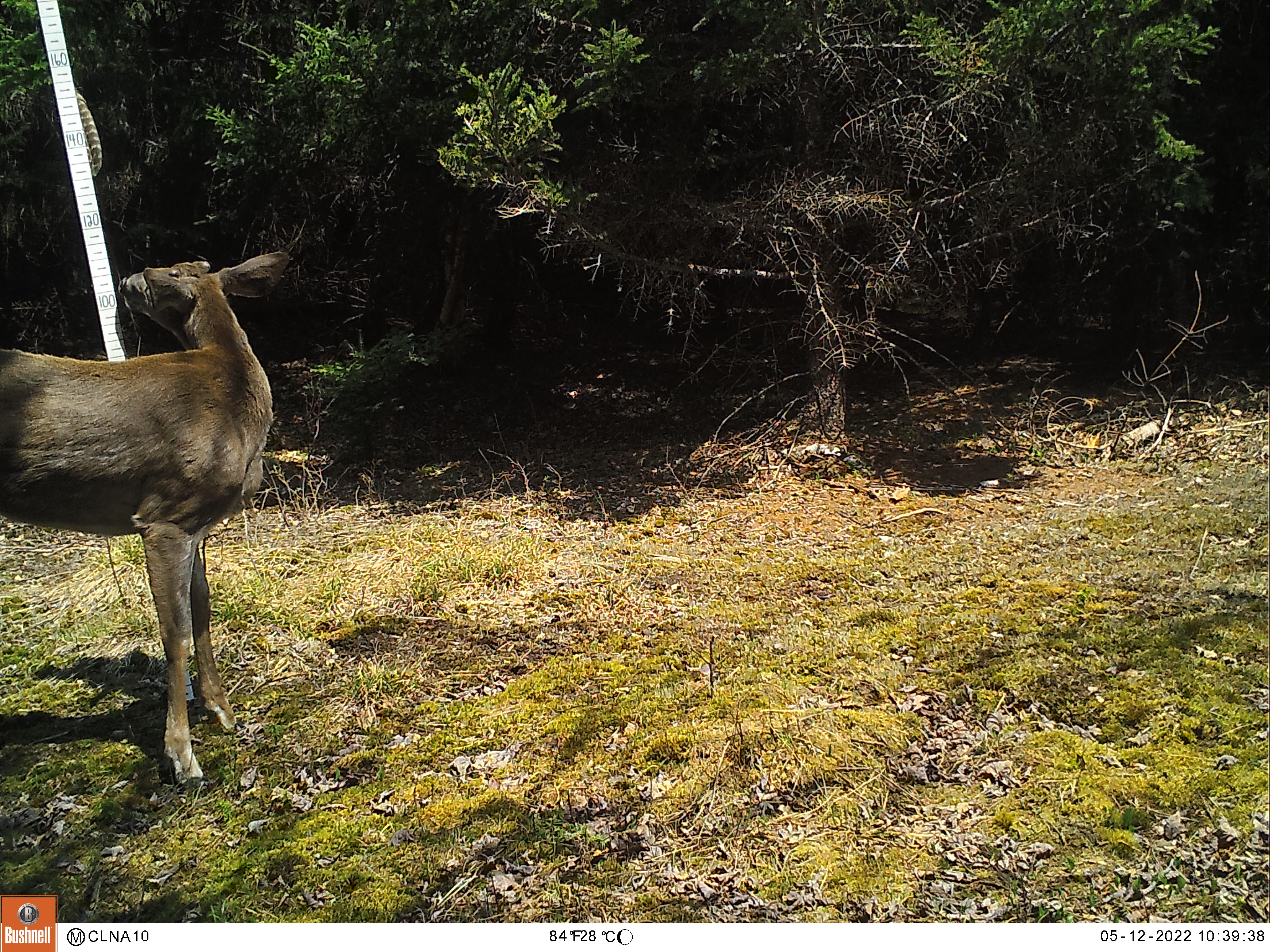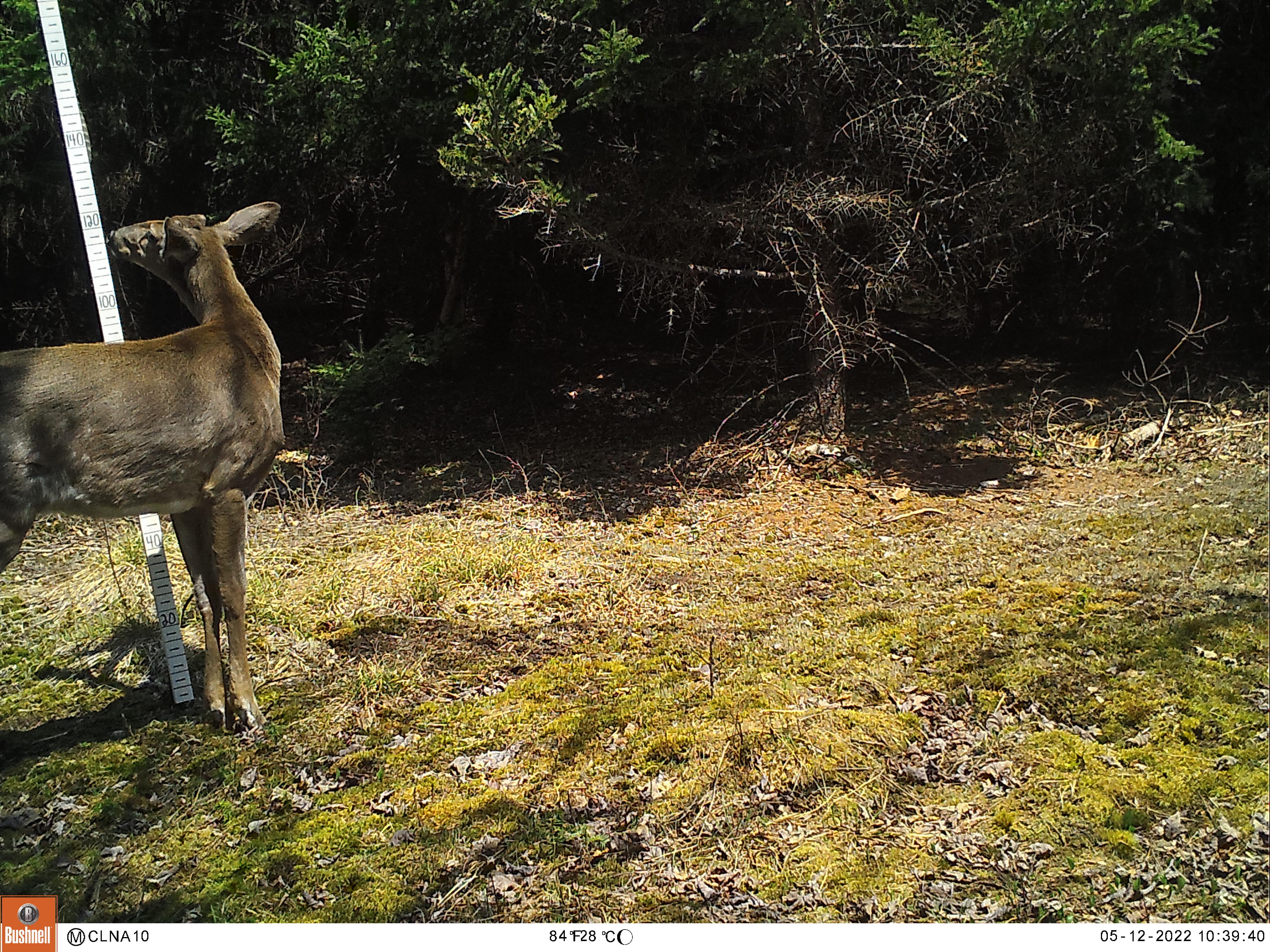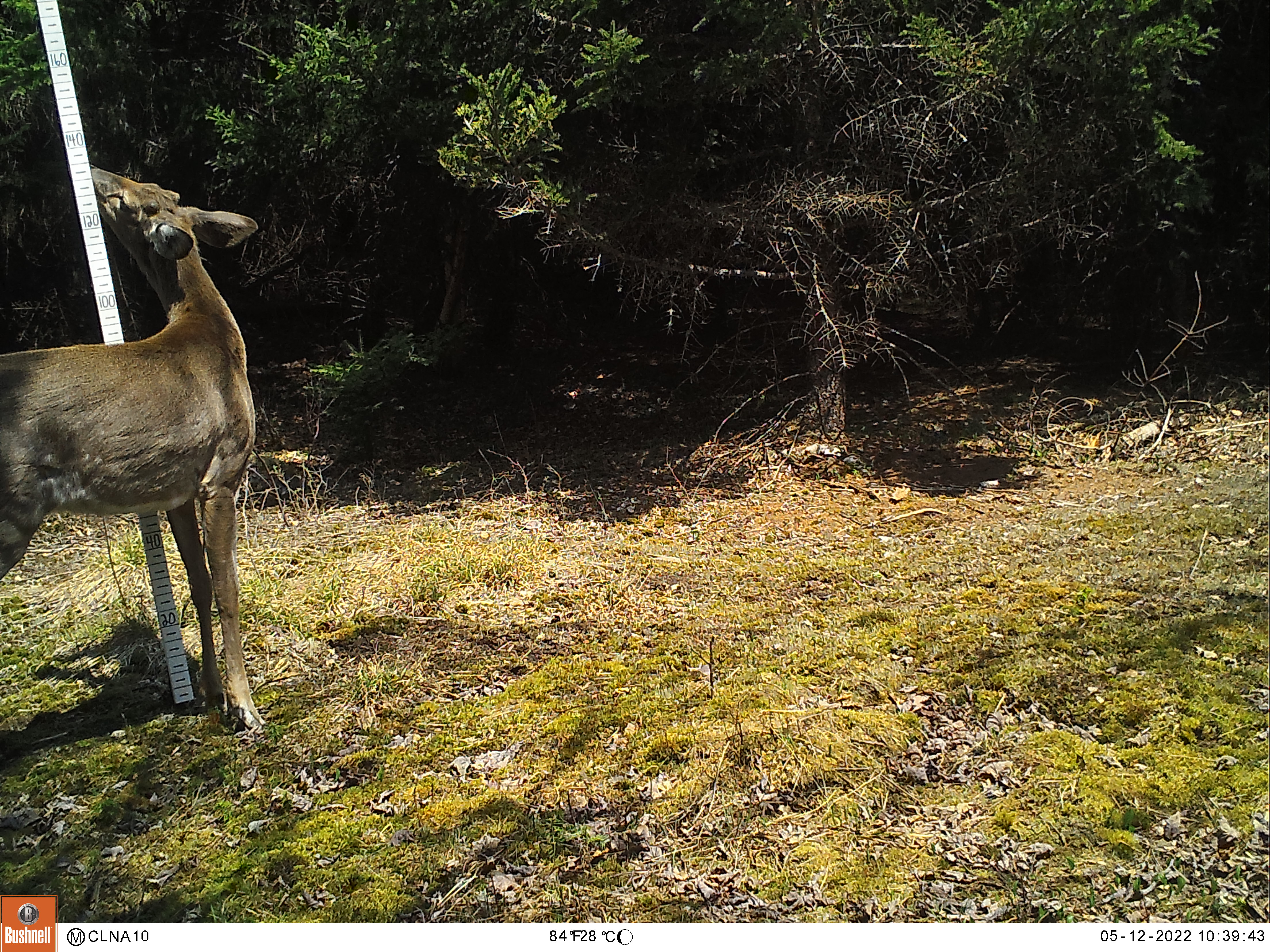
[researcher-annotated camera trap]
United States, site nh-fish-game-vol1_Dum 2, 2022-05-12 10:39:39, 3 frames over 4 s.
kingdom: Animalia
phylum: Chordata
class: Mammalia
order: Artiodactyla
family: Cervidae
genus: Odocoileus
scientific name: Odocoileus virginianus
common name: white-tailed deer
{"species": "white-tailed deer (Odocoileus virginianus)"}